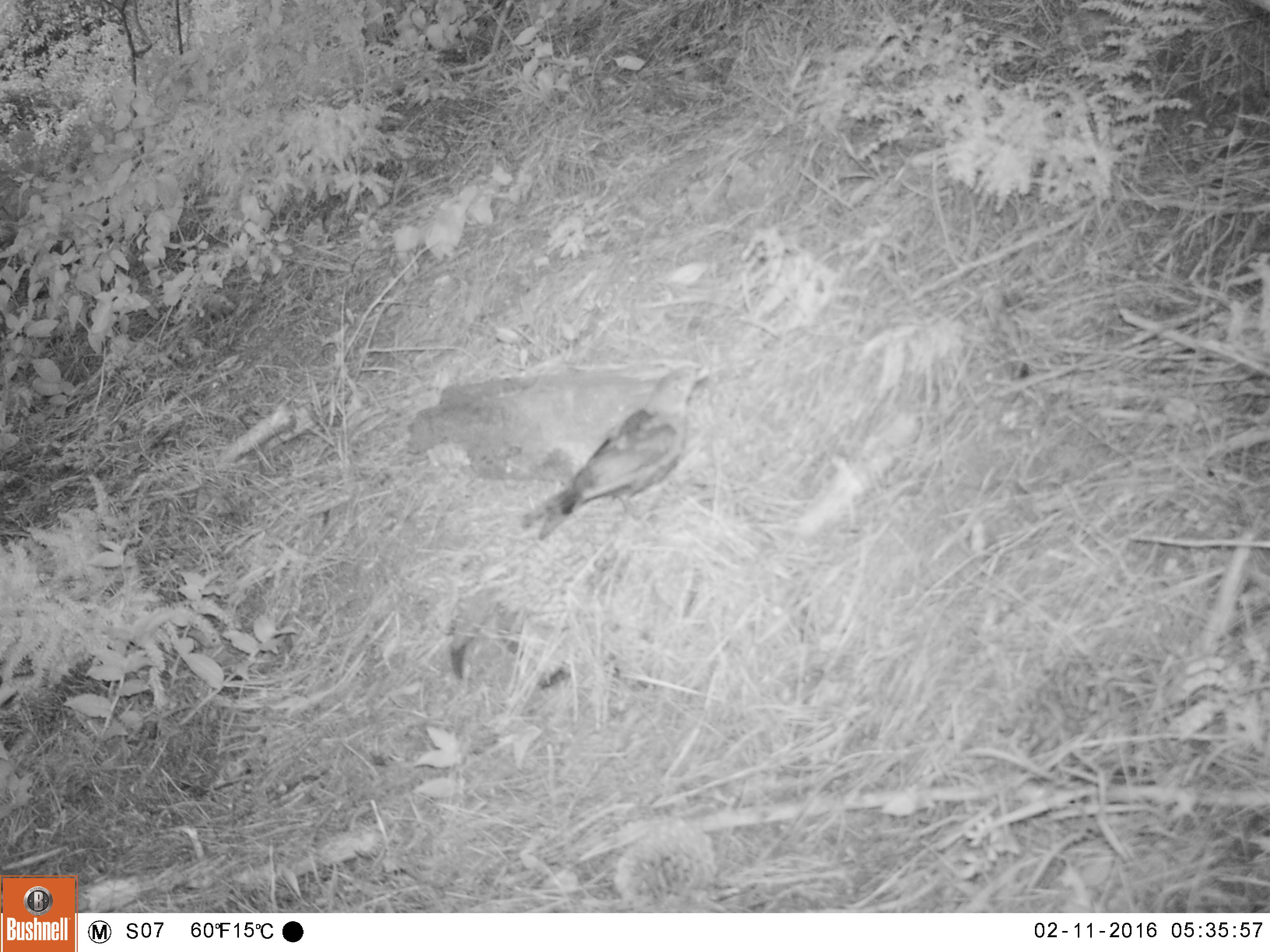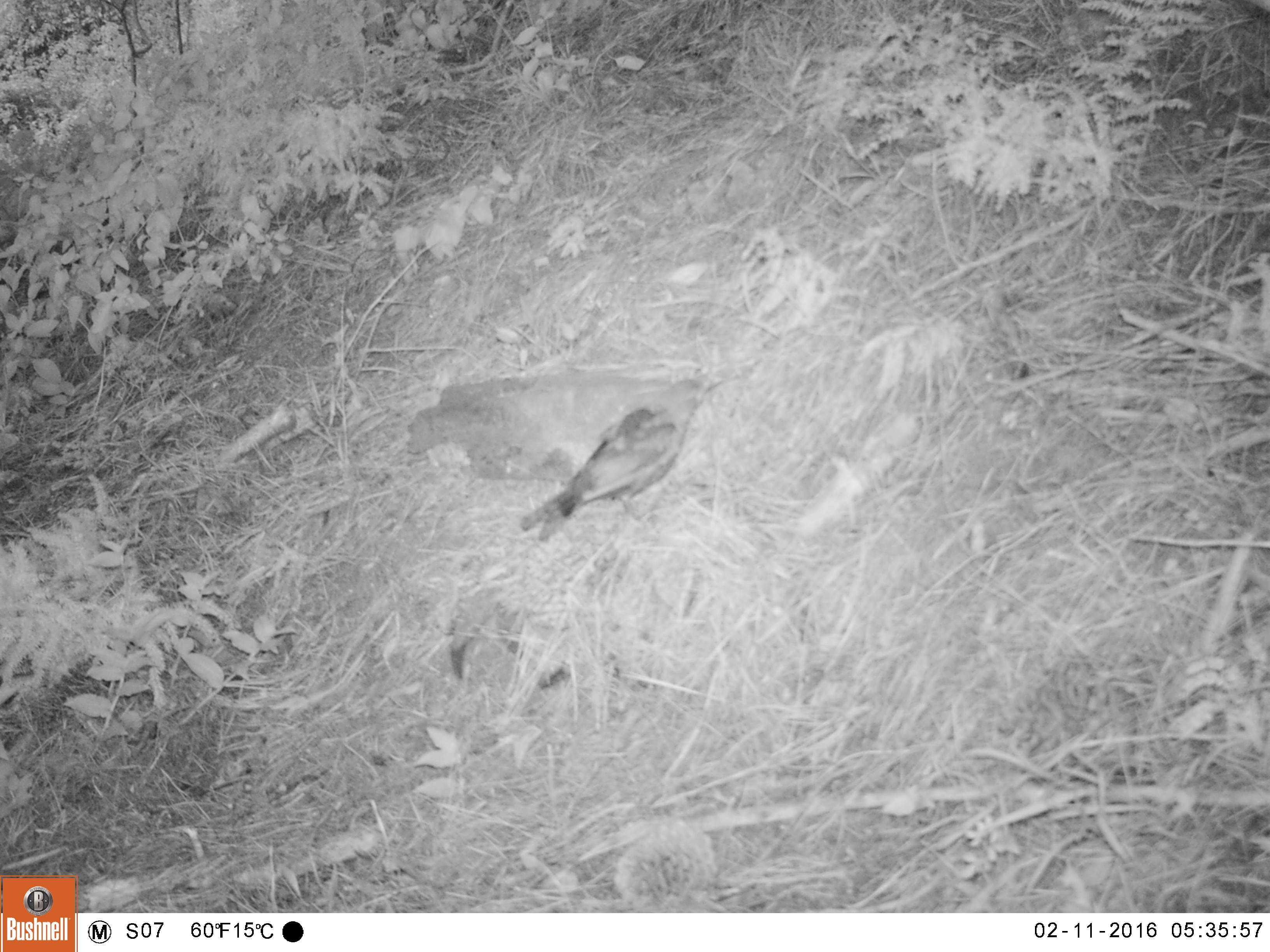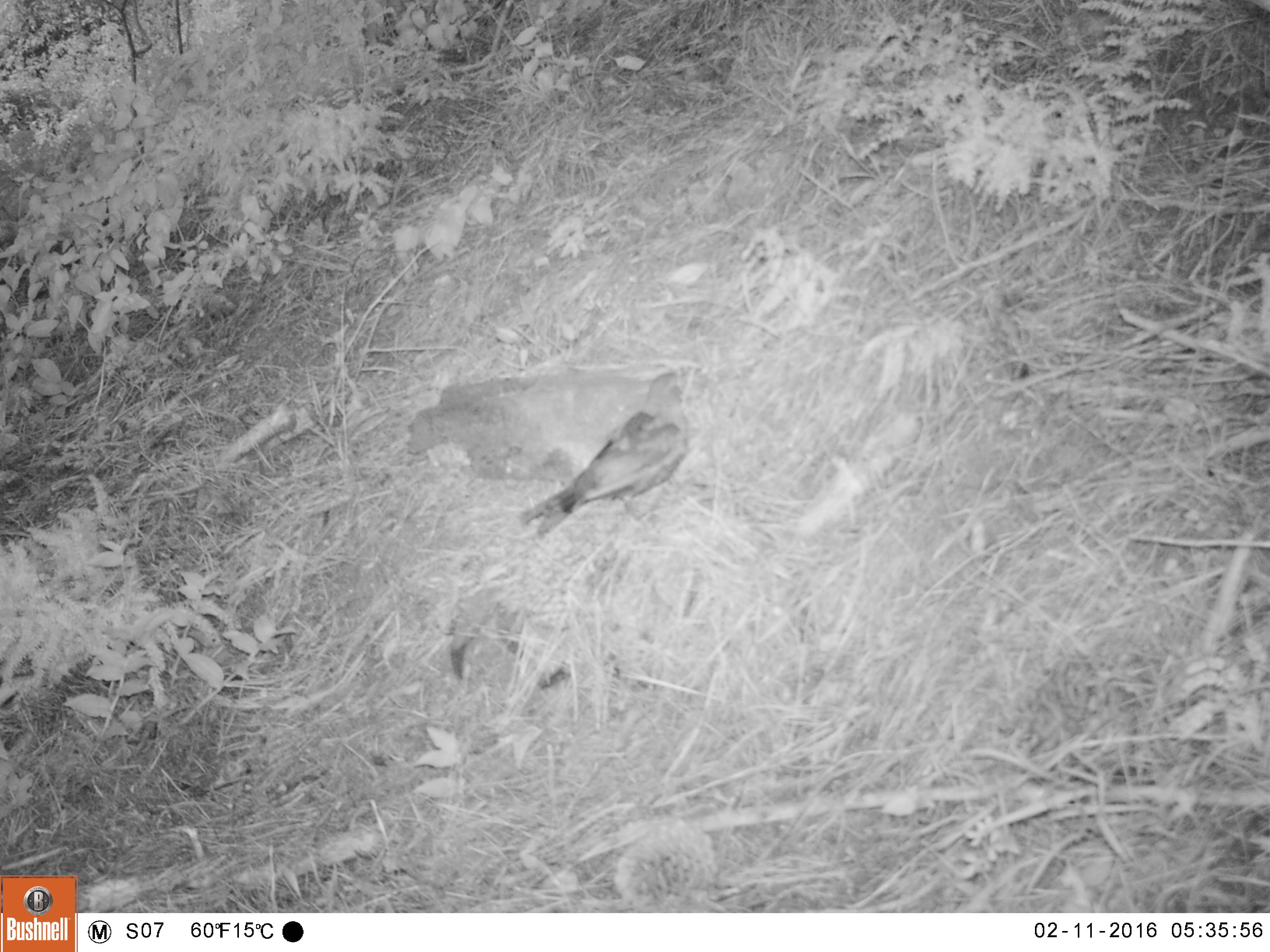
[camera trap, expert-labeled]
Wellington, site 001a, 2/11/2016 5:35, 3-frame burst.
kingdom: Animalia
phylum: Chordata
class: Aves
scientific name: Aves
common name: bird